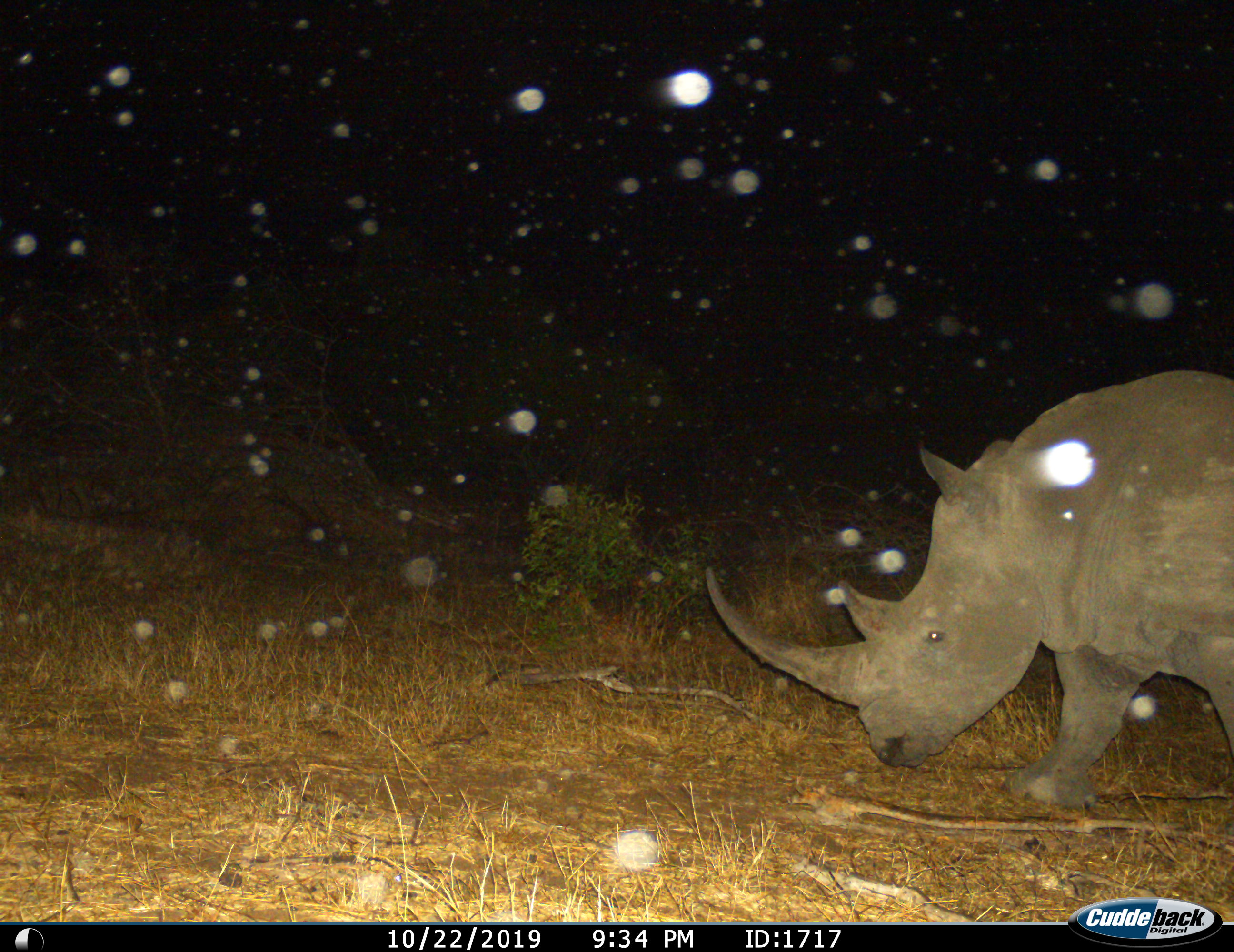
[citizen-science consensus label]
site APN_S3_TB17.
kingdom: Animalia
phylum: Chordata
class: Mammalia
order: Perissodactyla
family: Rhinocerotidae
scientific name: Rhinocerotidae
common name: unknown rhinoceros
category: rhinocerosunknown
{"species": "rhinocerosunknown (unknown rhinoceros) (Rhinocerotidae)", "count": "1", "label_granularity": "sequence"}